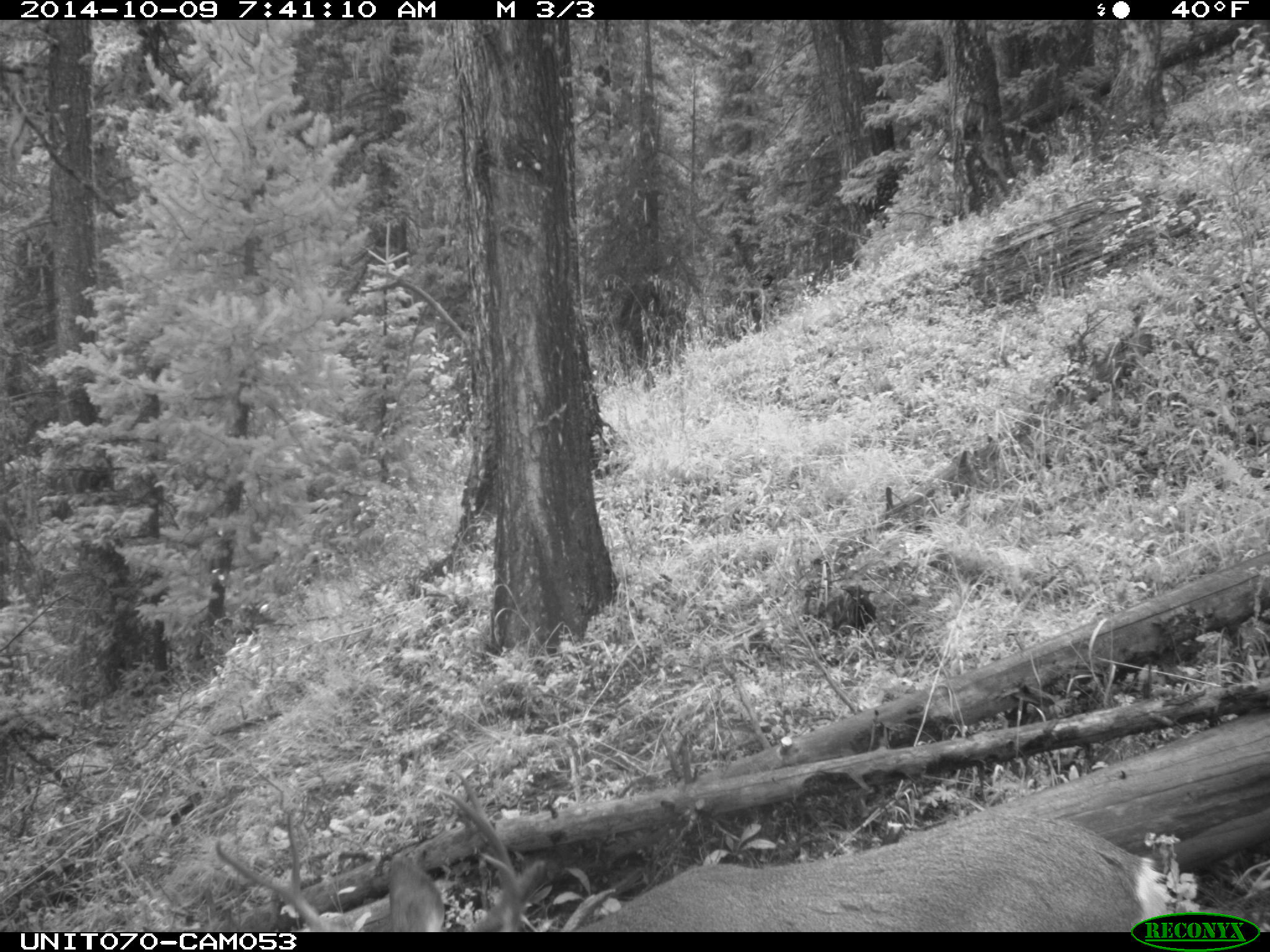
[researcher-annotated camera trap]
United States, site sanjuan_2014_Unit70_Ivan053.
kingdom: Animalia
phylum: Chordata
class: Mammalia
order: Artiodactyla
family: Cervidae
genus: Odocoileus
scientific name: Odocoileus hemionus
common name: mule deer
Odocoileus hemionus (mule deer).